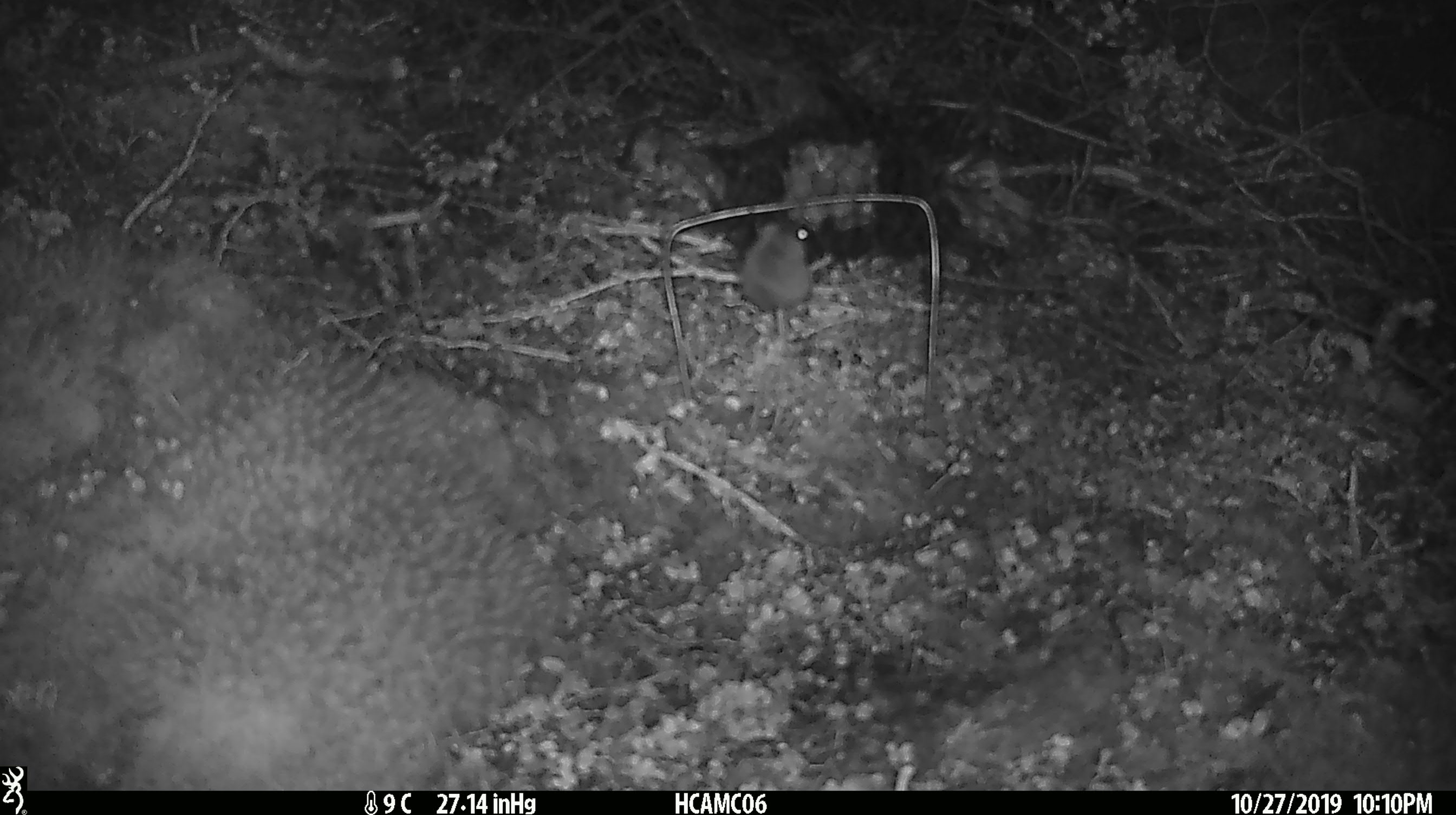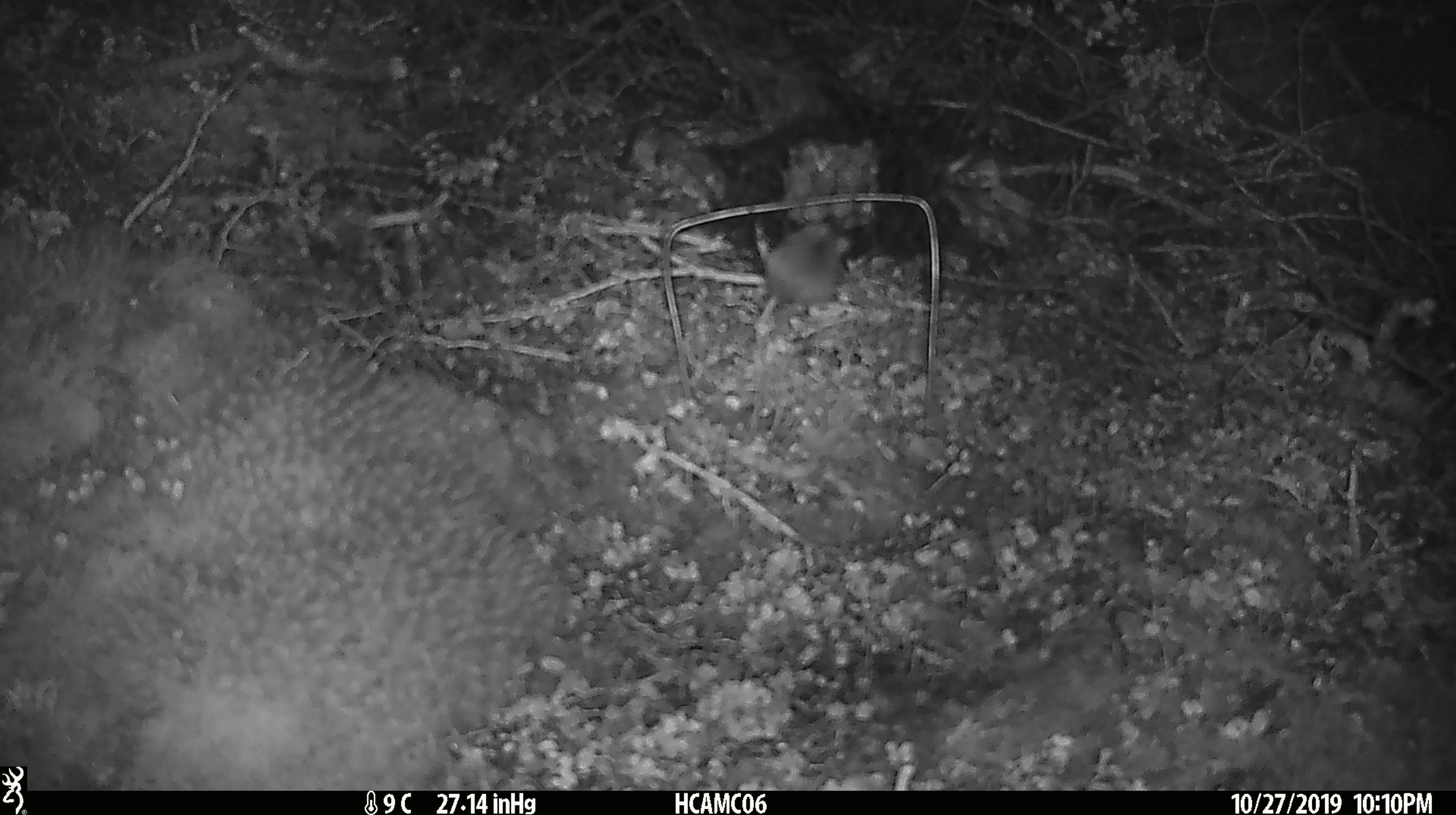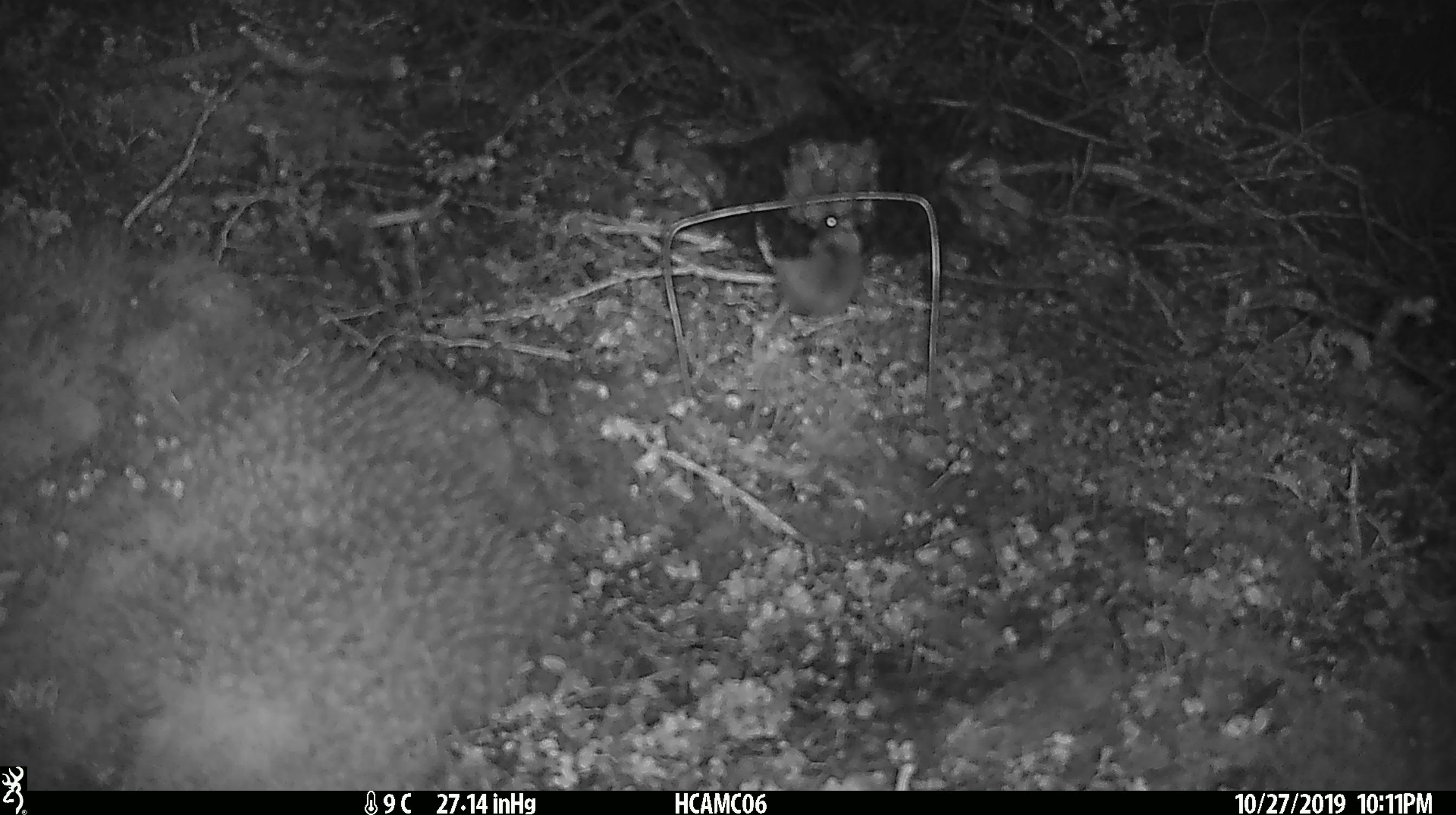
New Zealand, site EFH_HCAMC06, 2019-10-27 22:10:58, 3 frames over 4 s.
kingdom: Animalia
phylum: Chordata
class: Mammalia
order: Rodentia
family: Muridae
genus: Mus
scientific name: Mus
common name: mouse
Mouse (Mus).